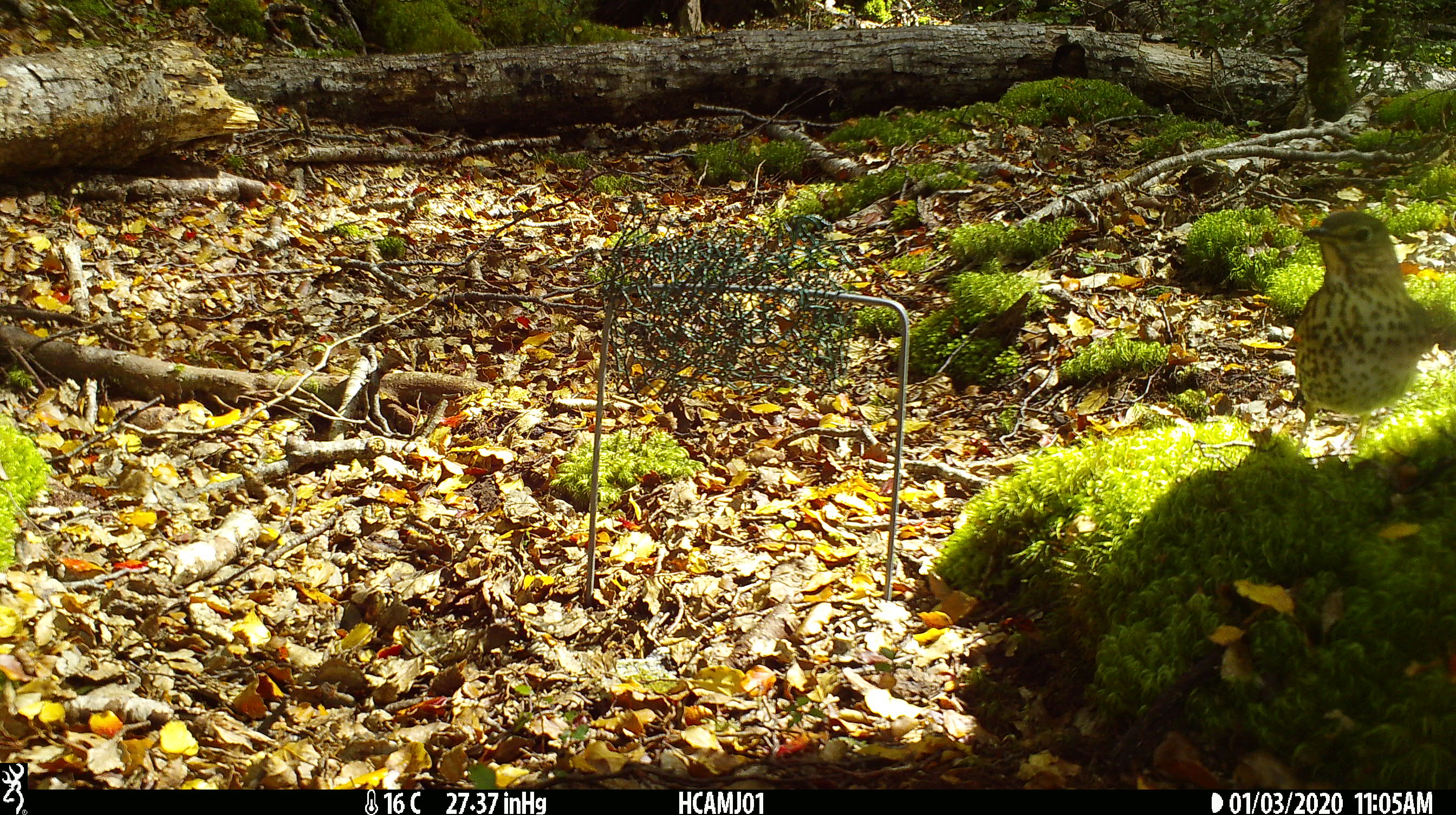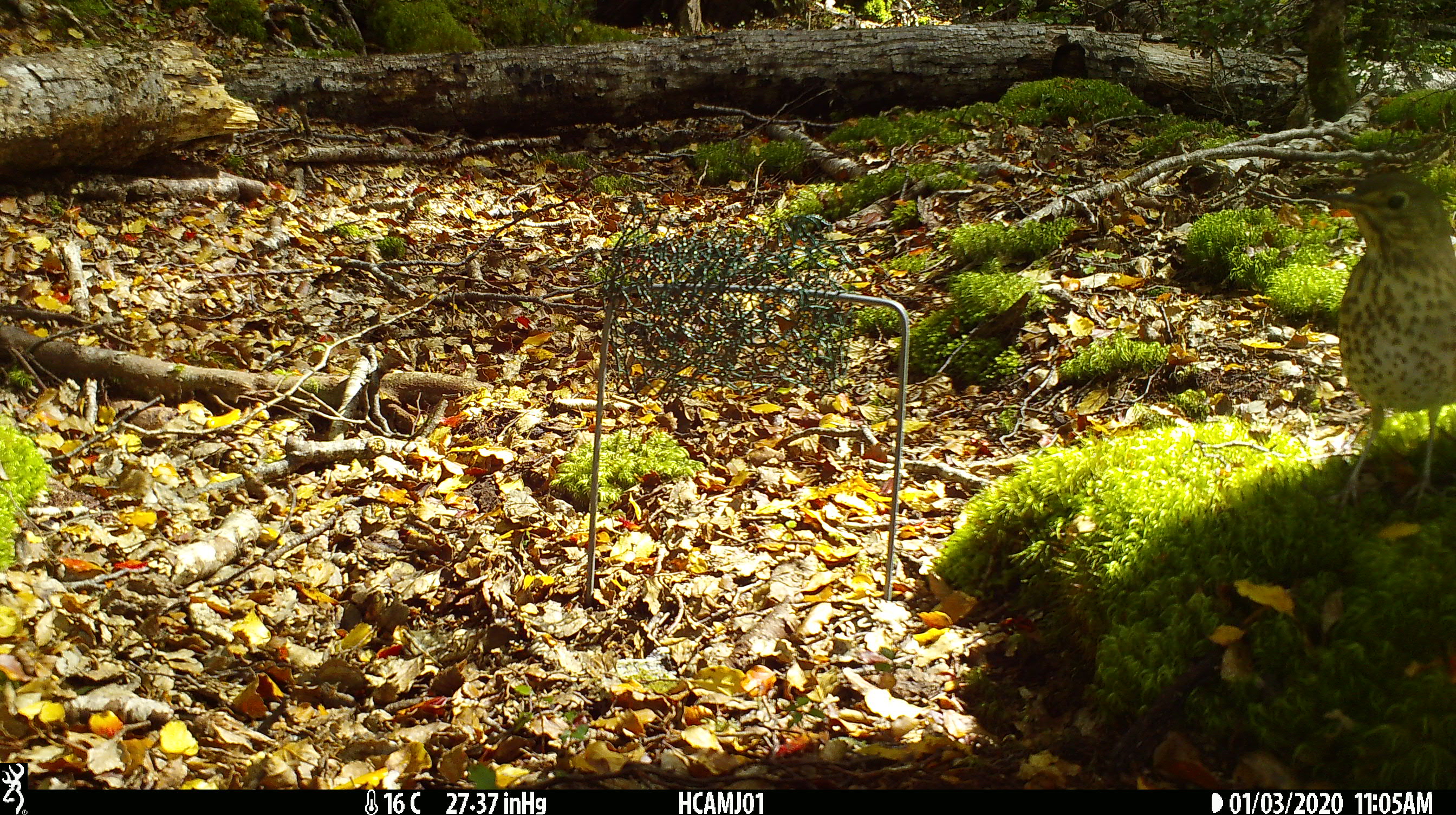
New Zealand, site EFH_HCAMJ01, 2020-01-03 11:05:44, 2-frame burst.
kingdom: Animalia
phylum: Chordata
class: Aves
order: Passeriformes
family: Turdidae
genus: Turdus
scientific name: Turdus philomelos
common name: song thrush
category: thrush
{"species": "thrush (song thrush) (Turdus philomelos)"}